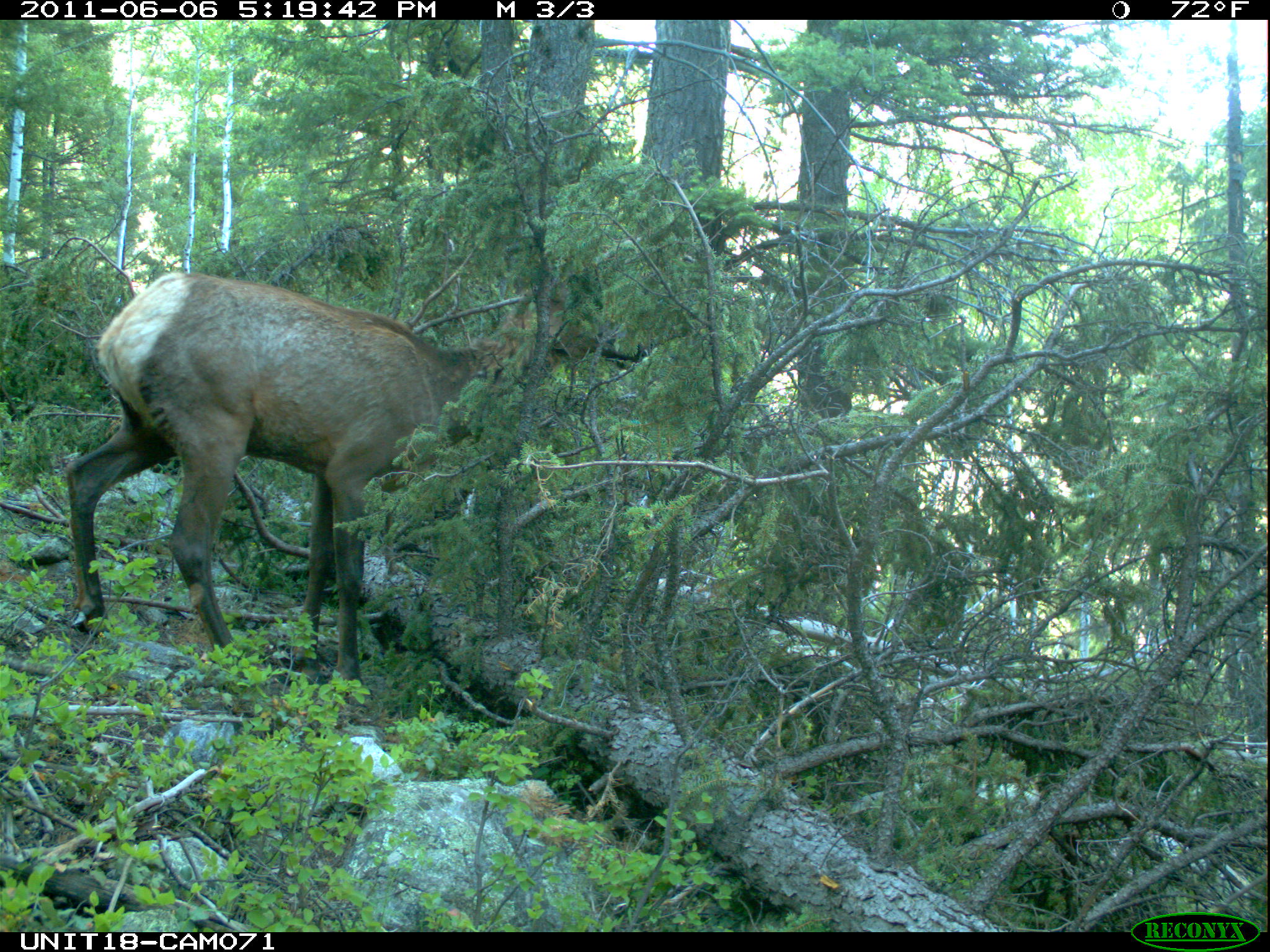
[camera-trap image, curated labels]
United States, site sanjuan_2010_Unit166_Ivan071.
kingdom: Animalia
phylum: Chordata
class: Mammalia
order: Artiodactyla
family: Cervidae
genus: Cervus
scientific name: Cervus elaphus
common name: red deer